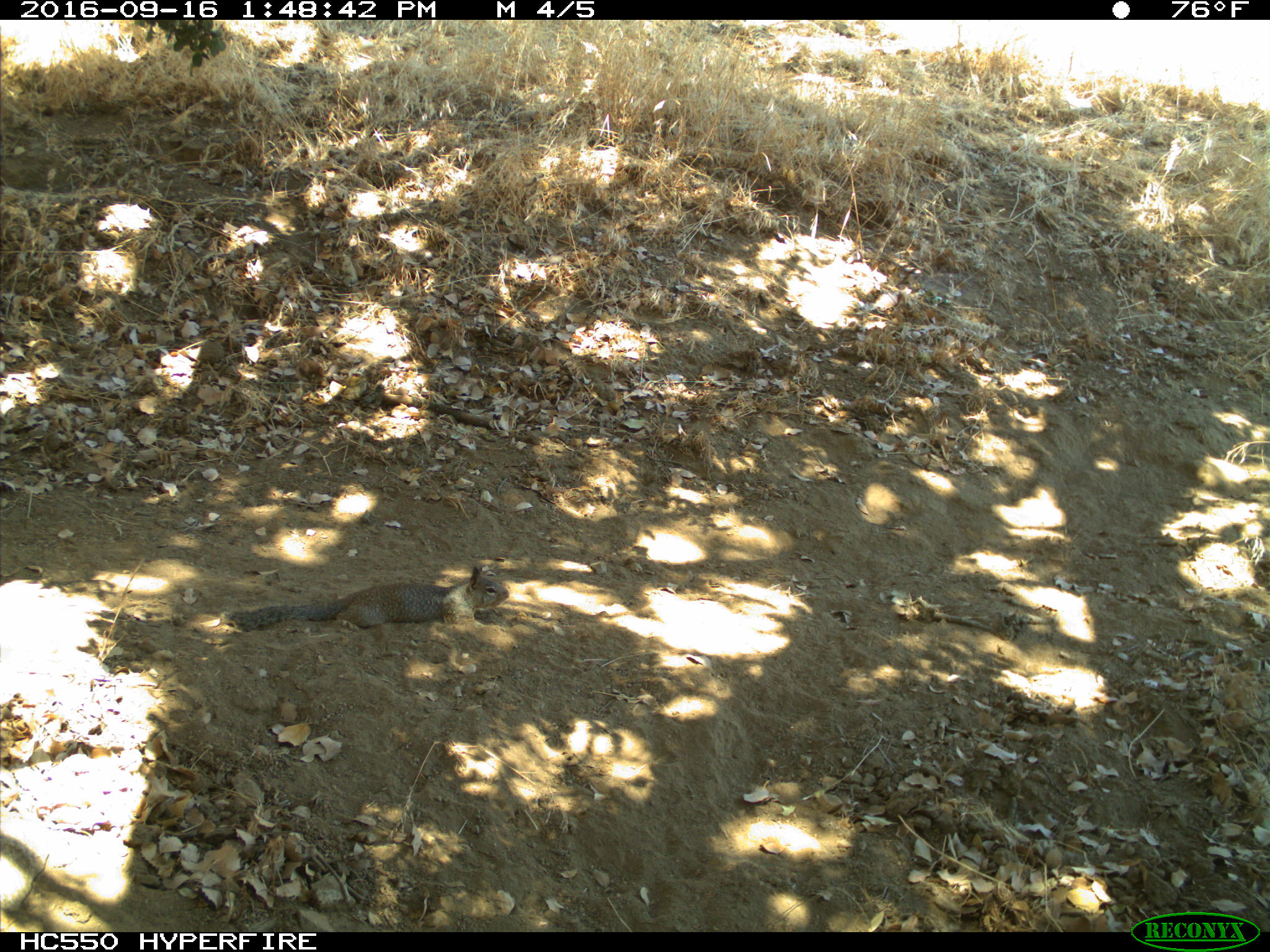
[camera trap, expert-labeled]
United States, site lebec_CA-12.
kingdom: Animalia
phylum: Chordata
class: Mammalia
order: Rodentia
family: Sciuridae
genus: Otospermophilus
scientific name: Otospermophilus beecheyi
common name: california ground squirrel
Otospermophilus beecheyi (california ground squirrel).